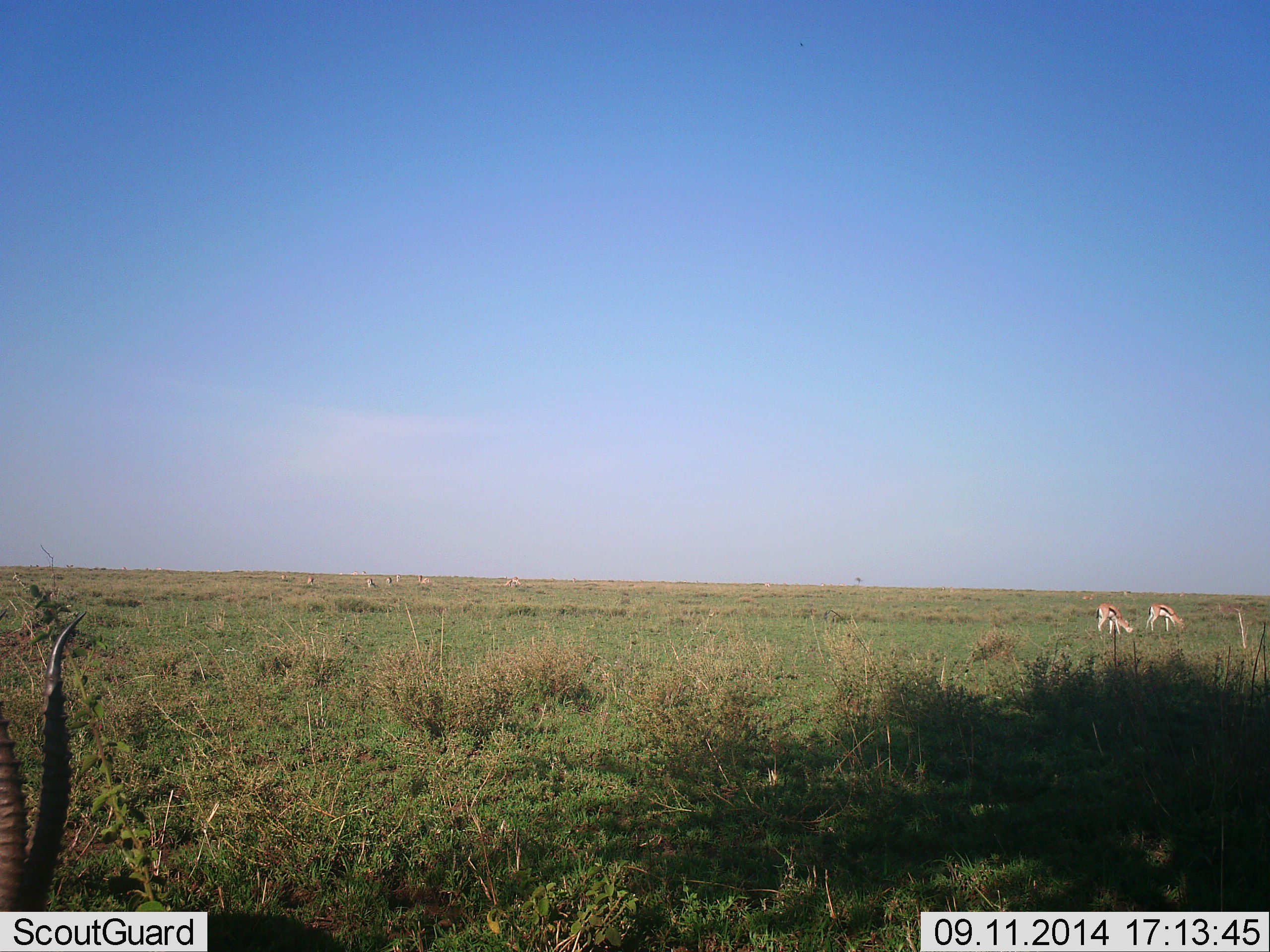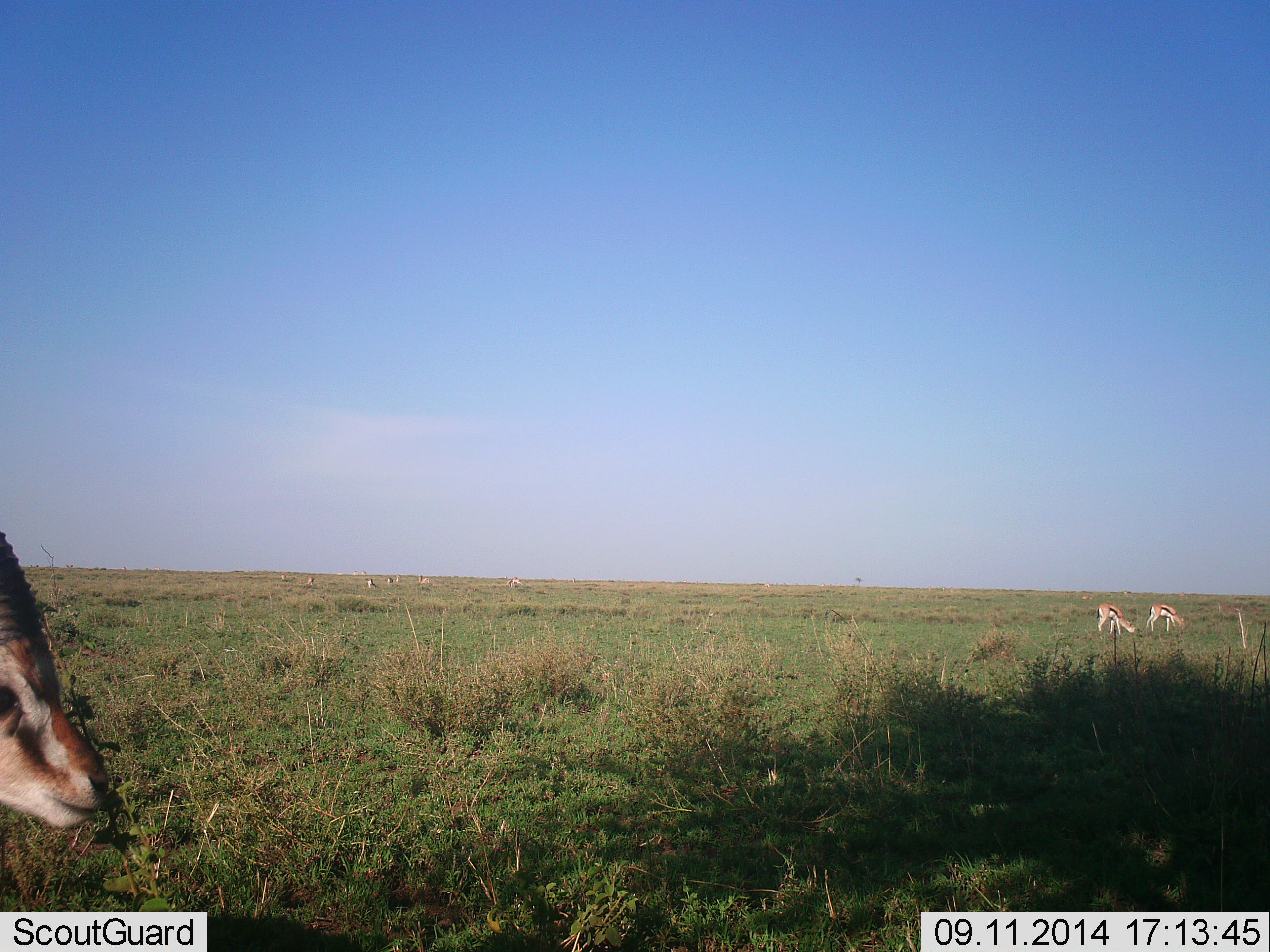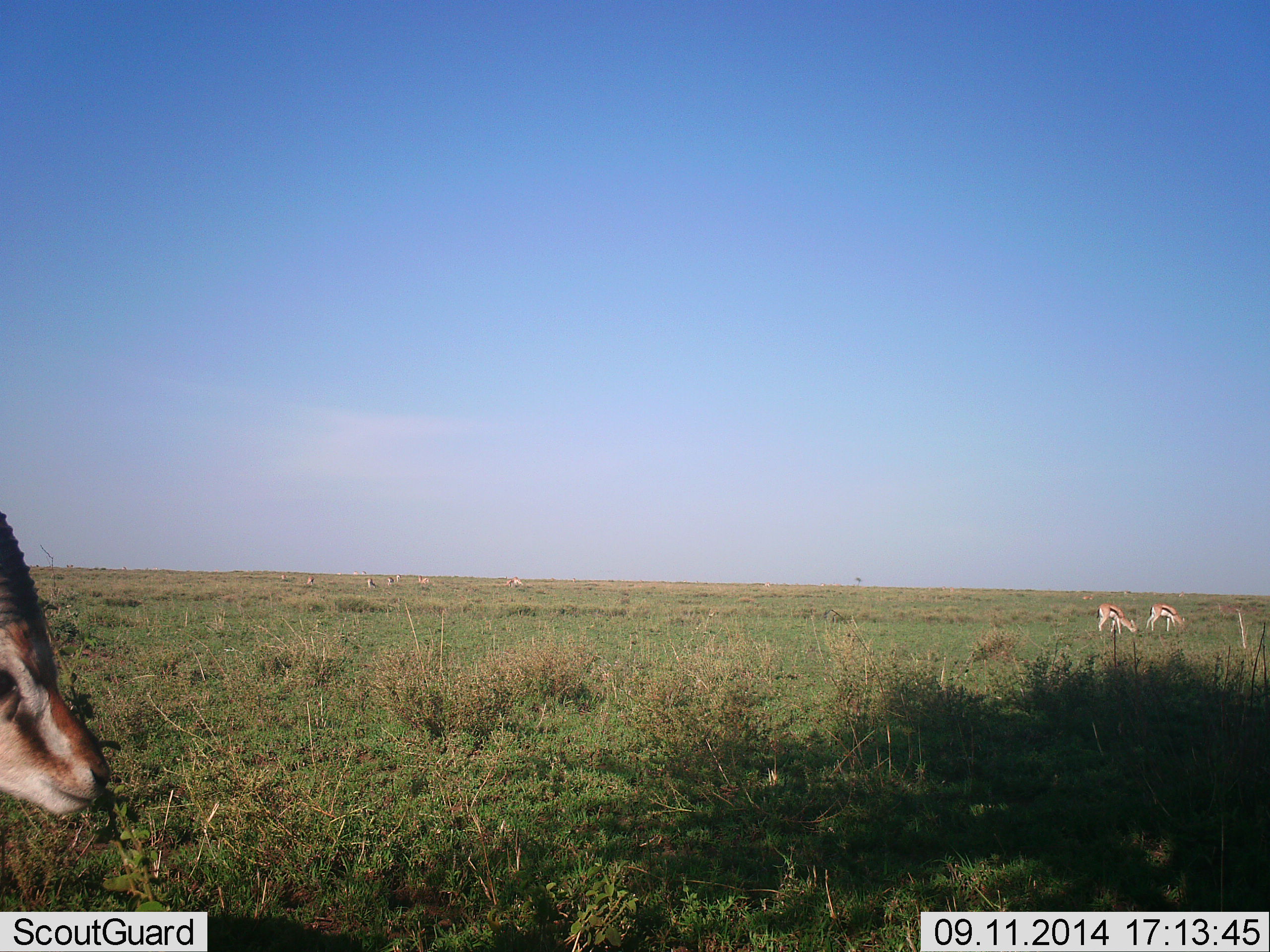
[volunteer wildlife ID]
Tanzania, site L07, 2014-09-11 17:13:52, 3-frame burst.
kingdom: Animalia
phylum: Chordata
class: Mammalia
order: Artiodactyla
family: Bovidae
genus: Eudorcas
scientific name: Eudorcas thomsonii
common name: thomson's gazelle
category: gazellethomsons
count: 7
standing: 60%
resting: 0%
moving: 10%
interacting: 0%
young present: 0%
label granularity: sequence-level